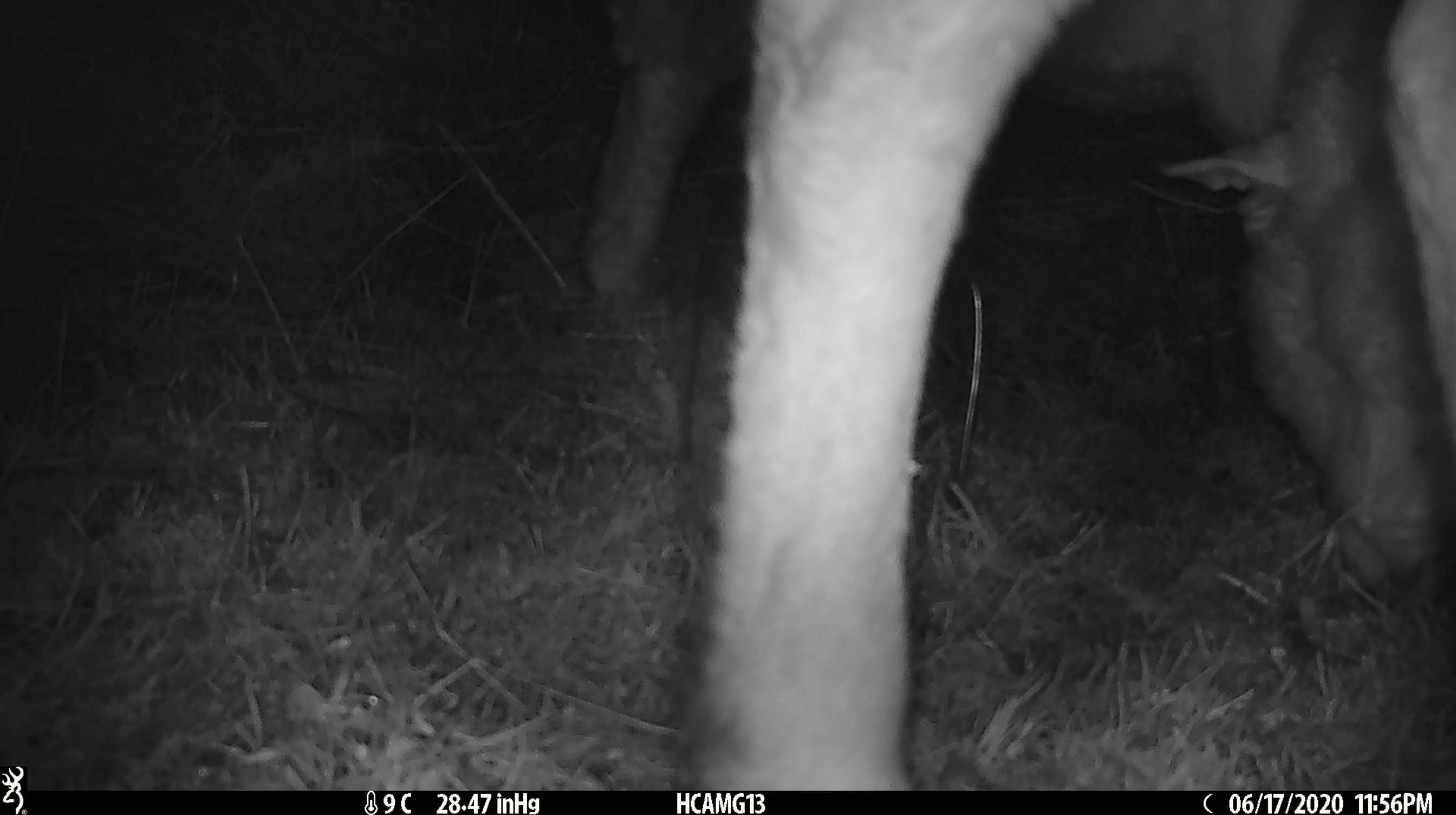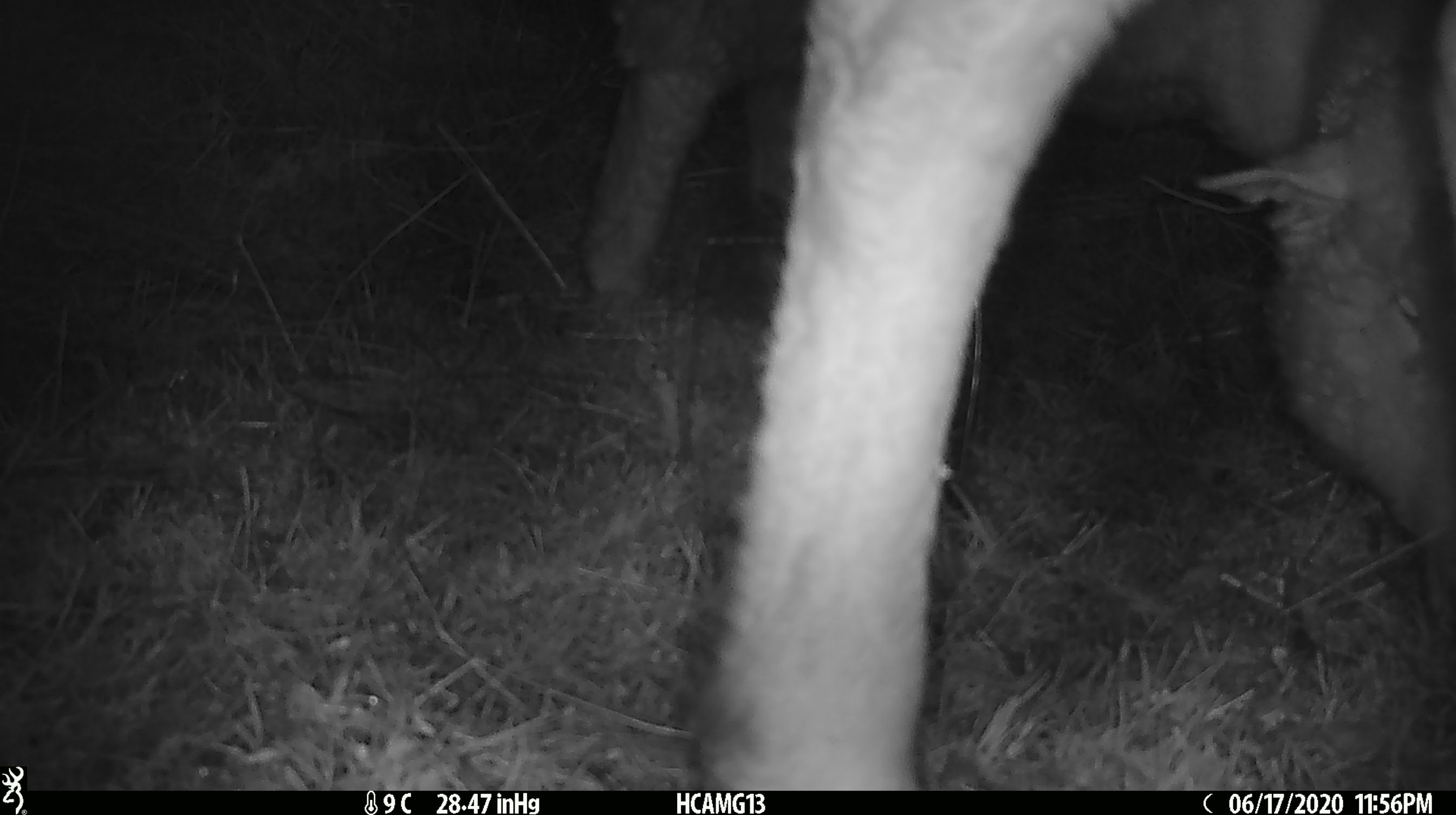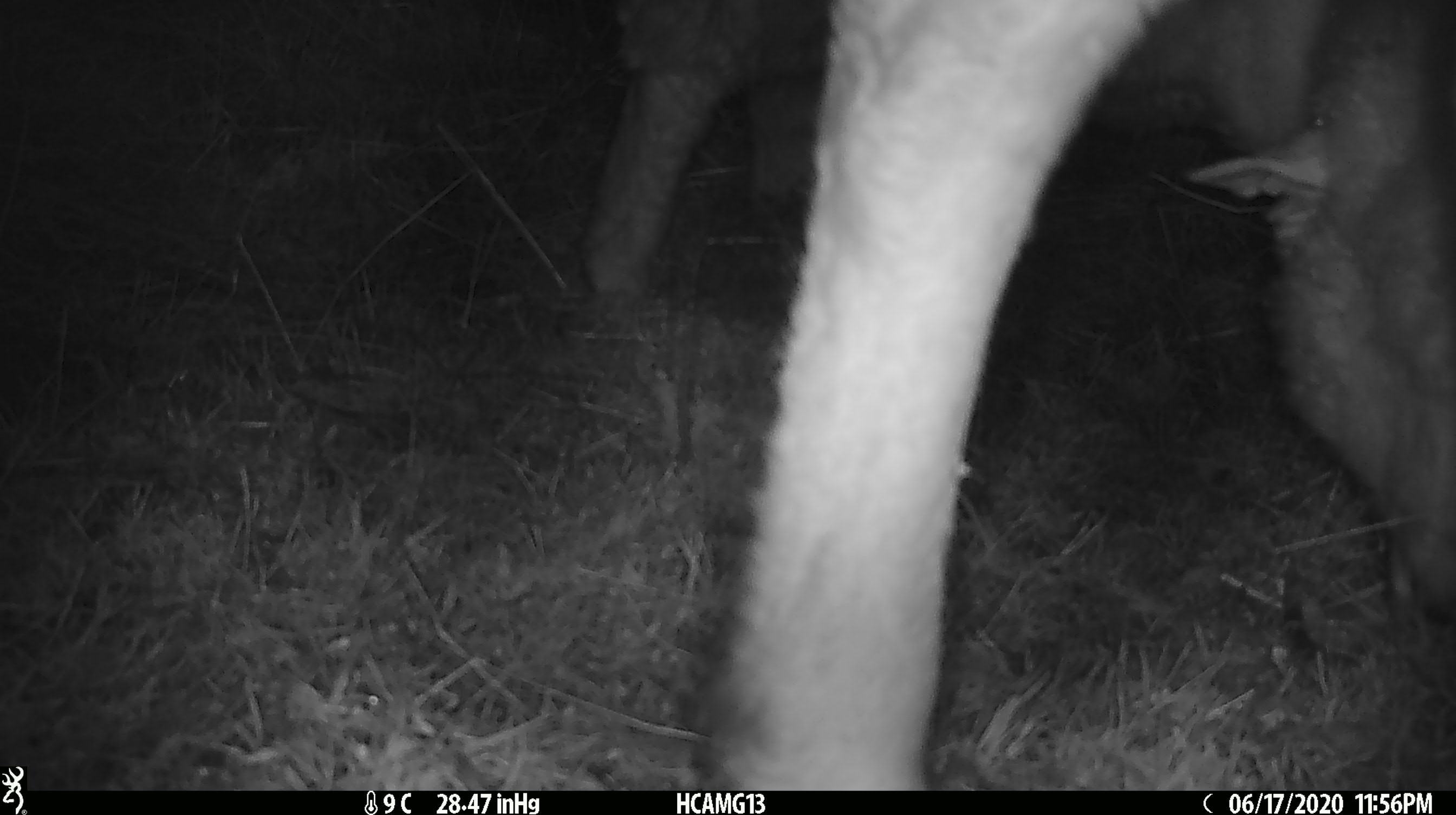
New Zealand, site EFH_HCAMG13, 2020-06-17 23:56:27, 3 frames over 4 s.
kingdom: Animalia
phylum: Chordata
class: Mammalia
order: Artiodactyla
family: Bovidae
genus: Ovis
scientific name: Ovis aries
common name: domestic sheep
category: sheep